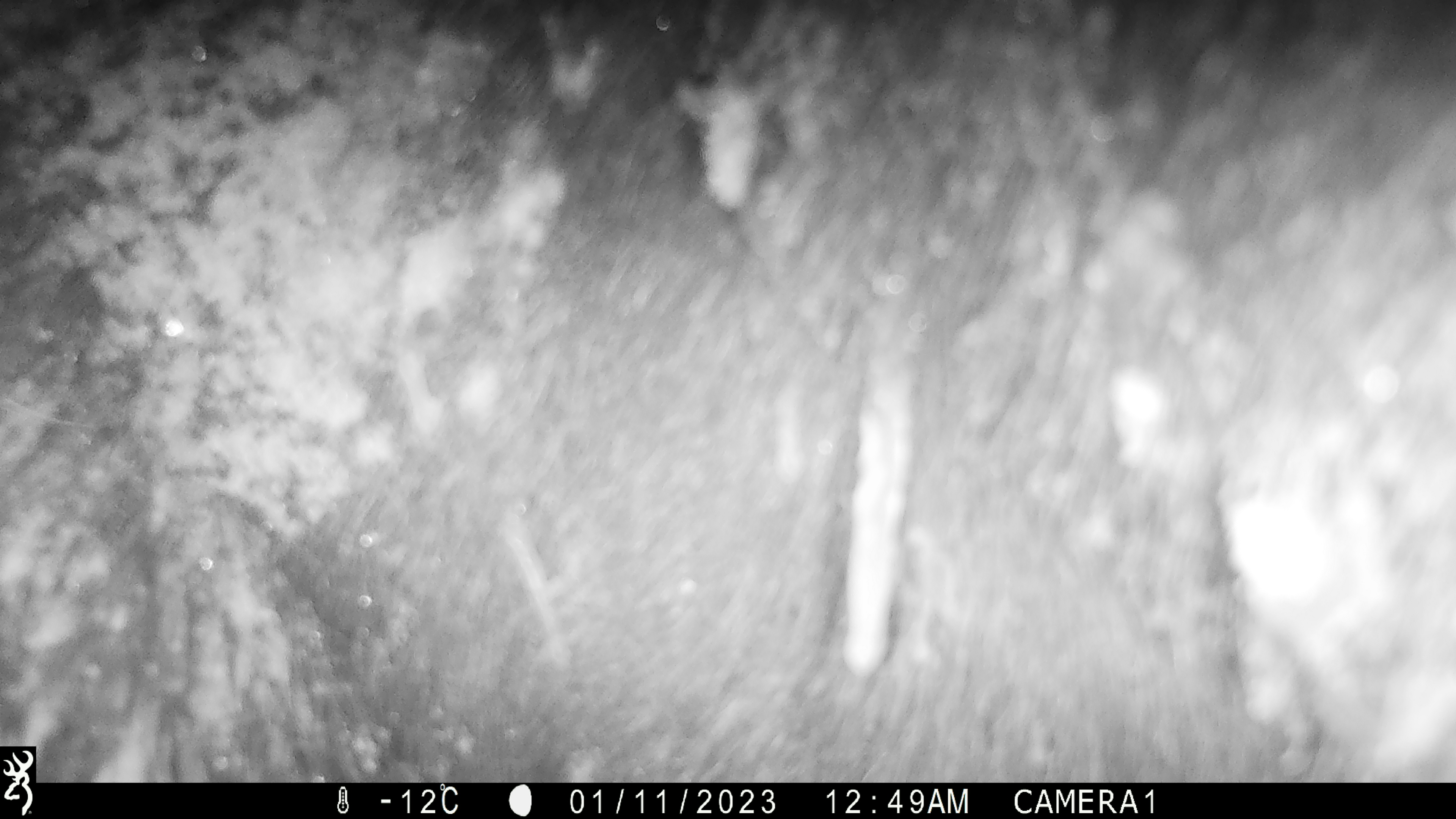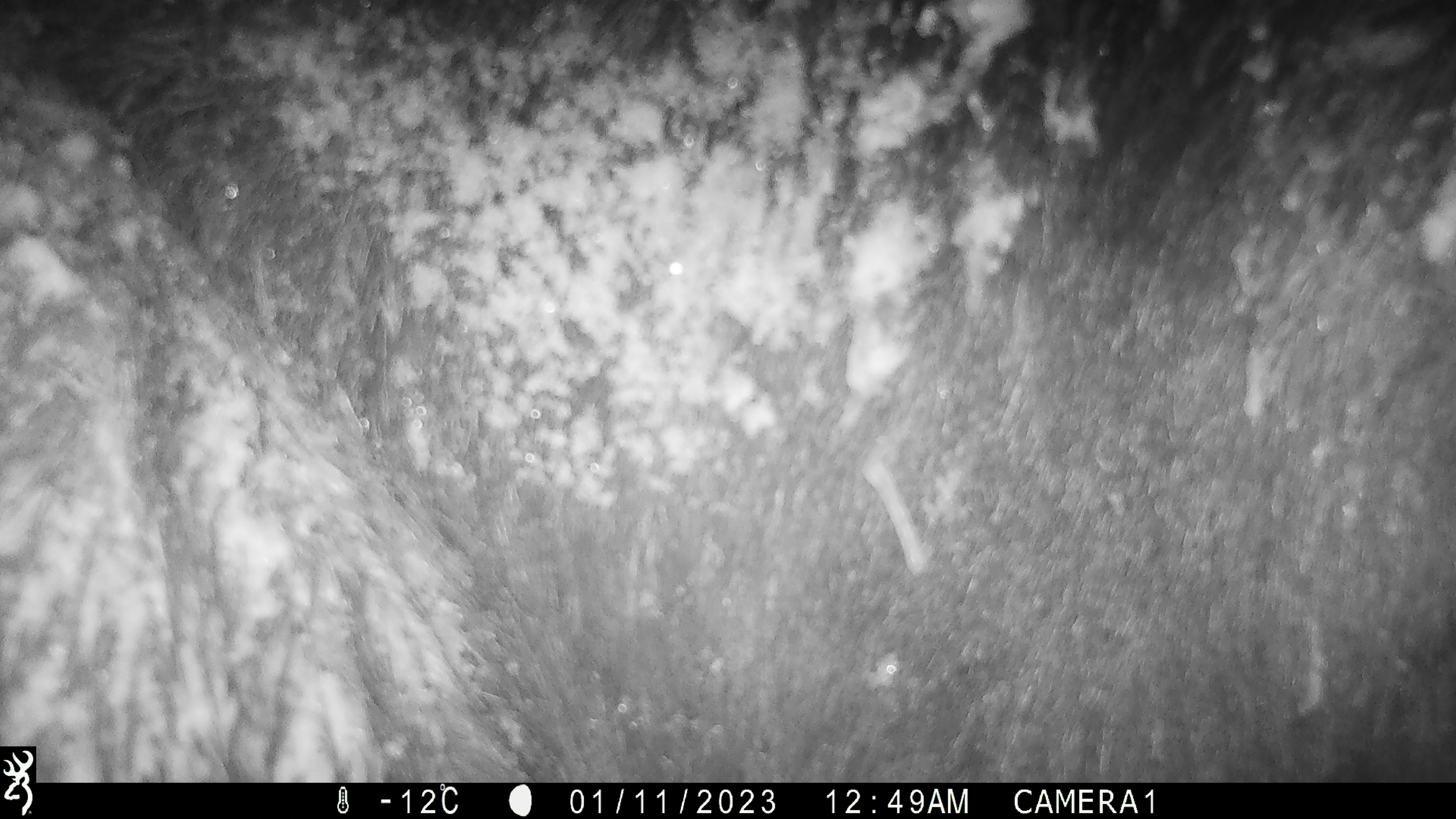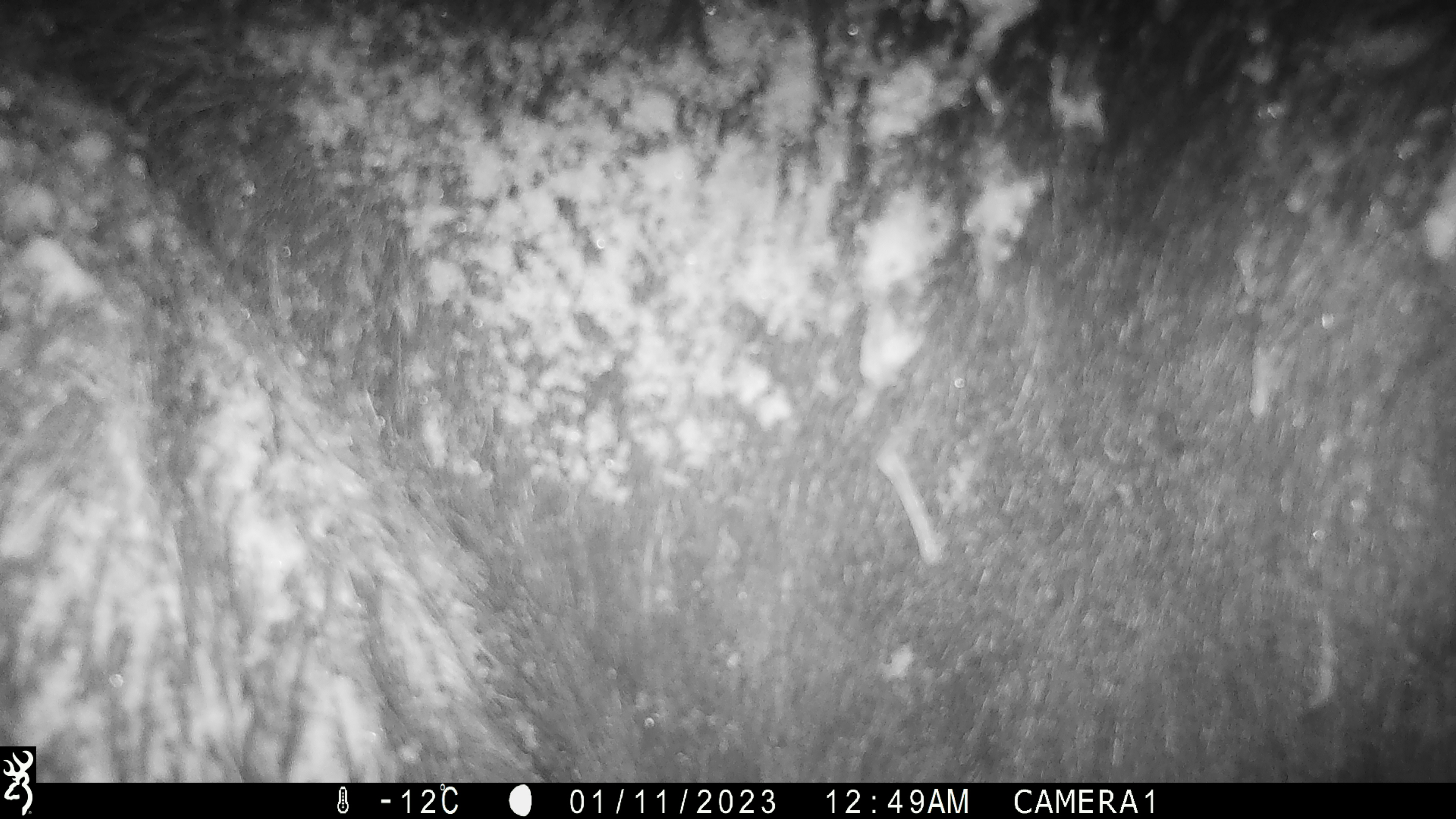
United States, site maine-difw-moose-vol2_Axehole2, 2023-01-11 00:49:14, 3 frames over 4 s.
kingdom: Animalia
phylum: Chordata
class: Mammalia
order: Artiodactyla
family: Cervidae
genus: Alces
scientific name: Alces alces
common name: moose